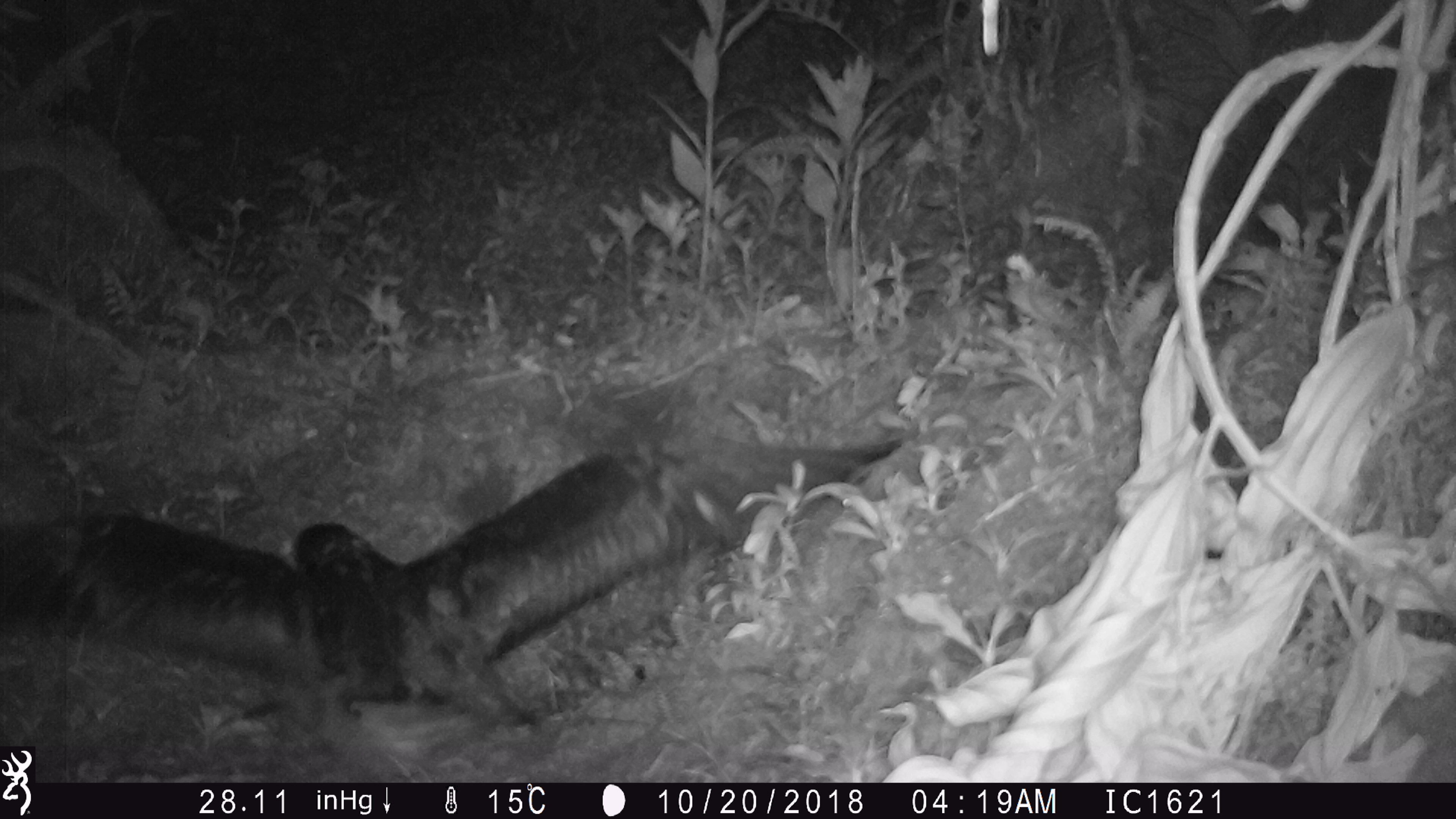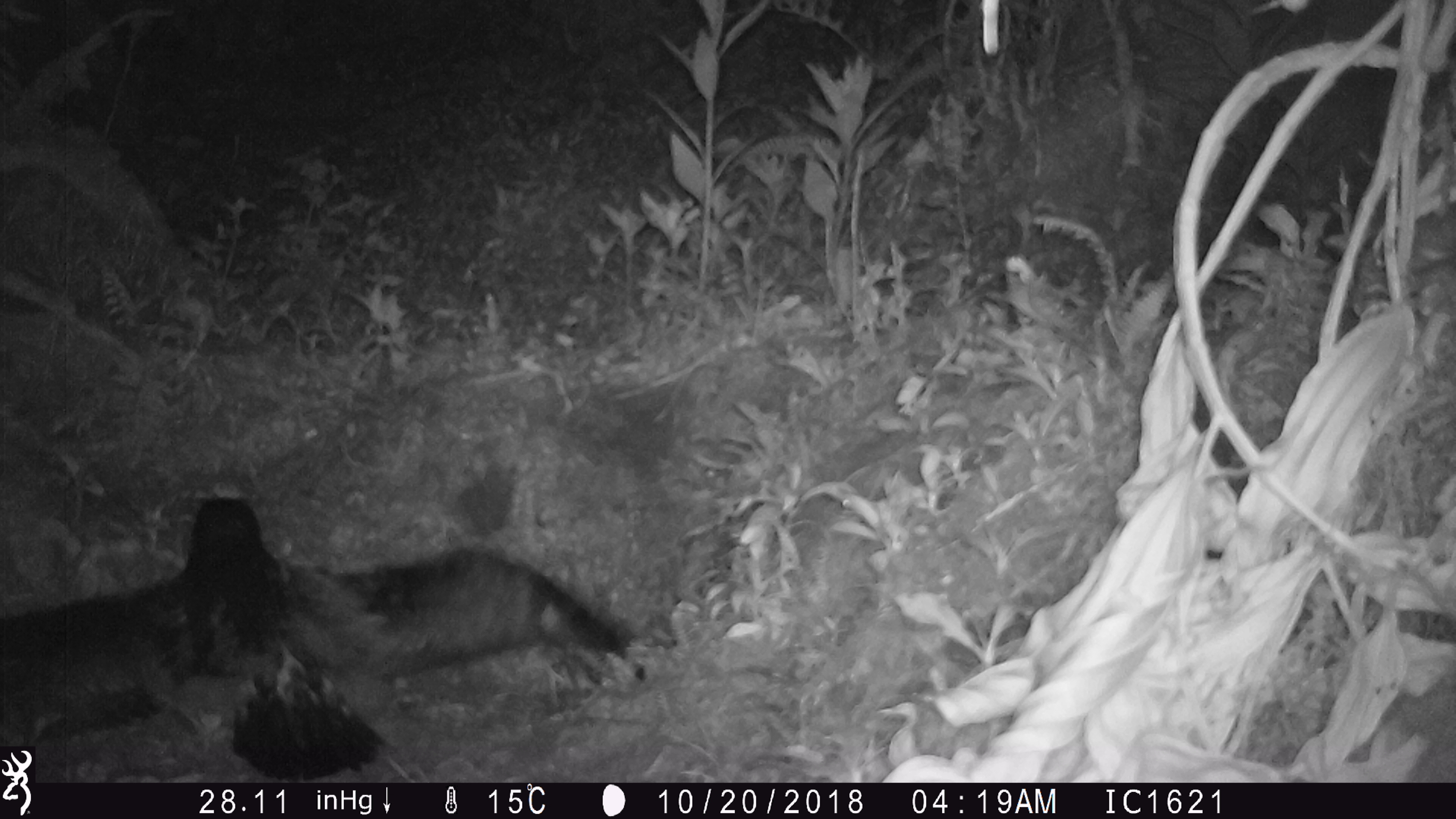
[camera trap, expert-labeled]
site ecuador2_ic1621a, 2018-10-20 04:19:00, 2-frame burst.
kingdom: Animalia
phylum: Chordata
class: Aves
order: Procellariiformes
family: Procellariidae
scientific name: Procellariidae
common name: petrel chick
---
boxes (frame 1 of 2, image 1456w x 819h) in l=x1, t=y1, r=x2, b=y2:
petrel chick: l=9, t=395, r=905, b=735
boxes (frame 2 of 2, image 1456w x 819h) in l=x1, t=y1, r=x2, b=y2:
petrel chick: l=39, t=504, r=635, b=736